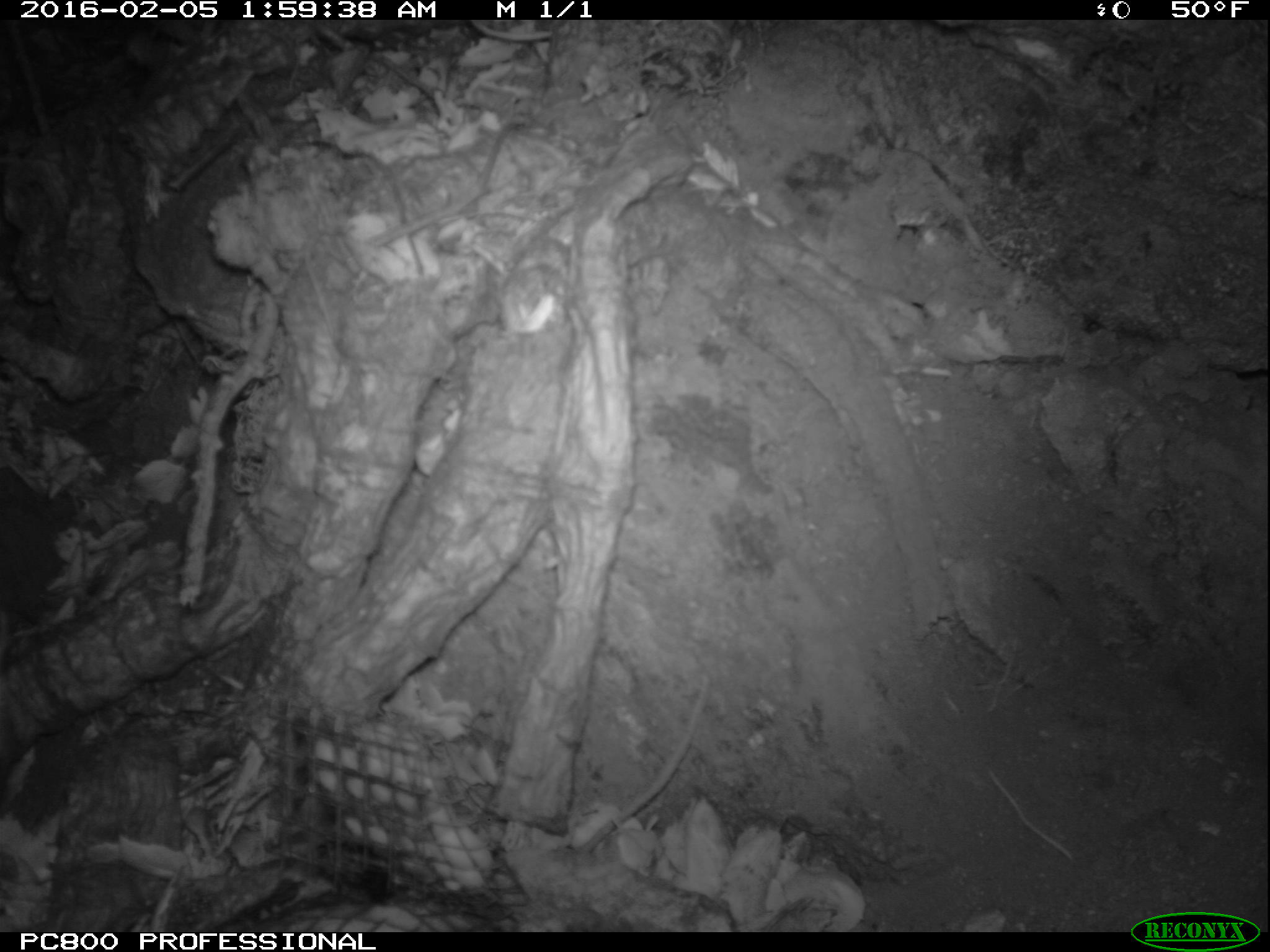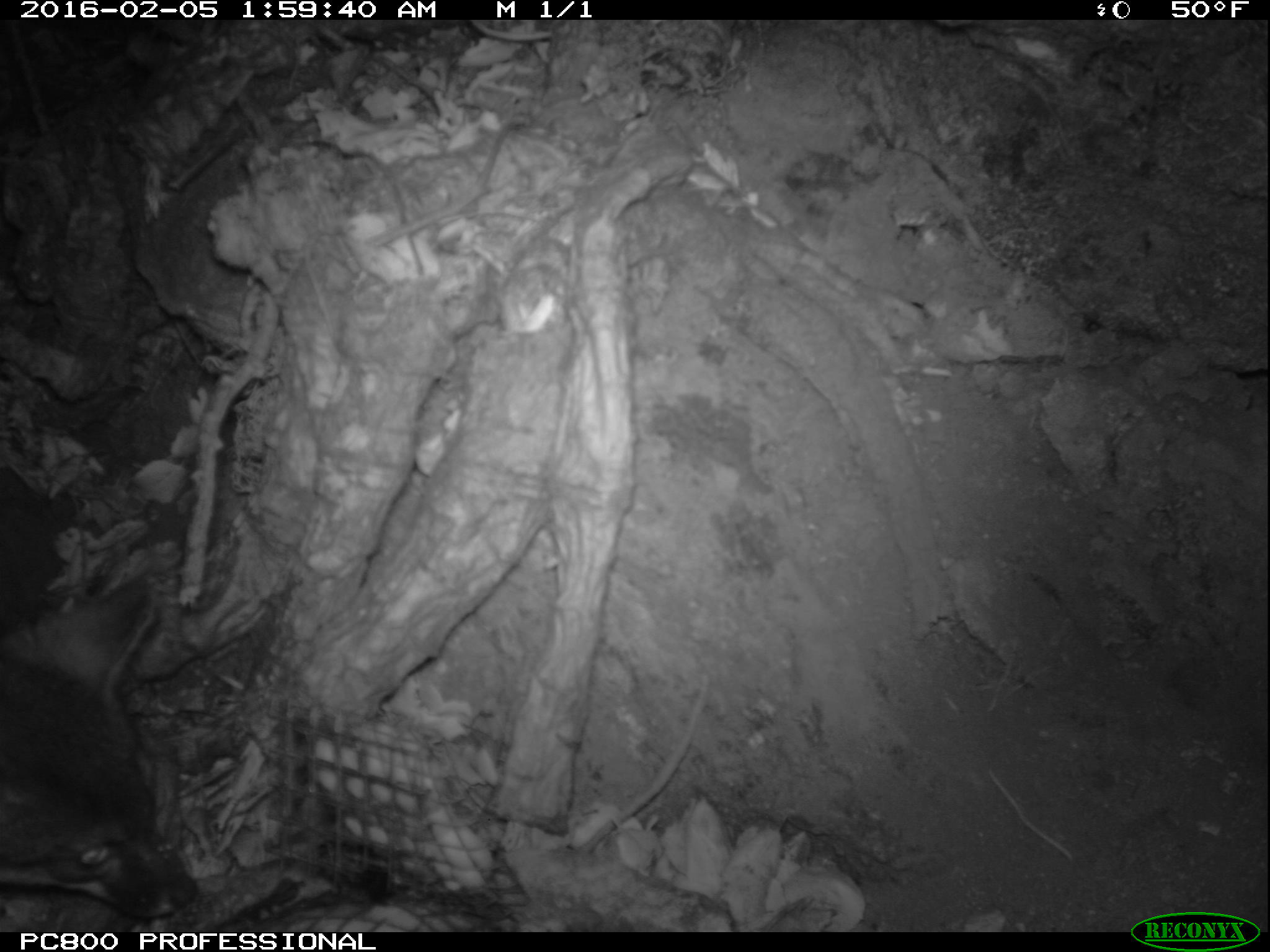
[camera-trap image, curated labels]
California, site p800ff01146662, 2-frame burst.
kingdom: Animalia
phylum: Chordata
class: Mammalia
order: Carnivora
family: Canidae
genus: Urocyon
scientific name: Urocyon littoralis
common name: island fox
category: fox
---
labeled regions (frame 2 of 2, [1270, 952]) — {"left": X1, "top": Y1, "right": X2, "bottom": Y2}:
fox: {"left": 0, "top": 575, "right": 195, "bottom": 920}